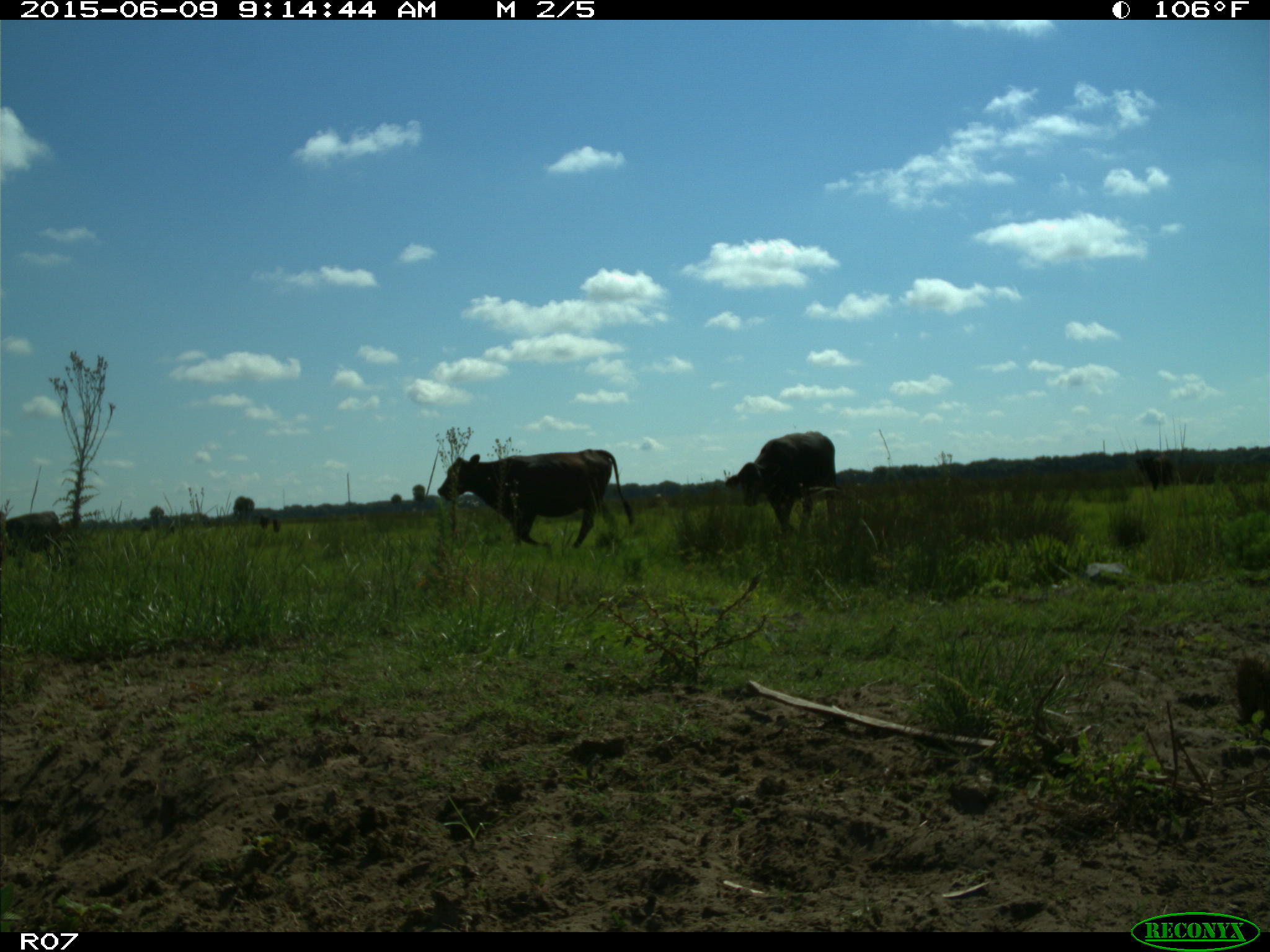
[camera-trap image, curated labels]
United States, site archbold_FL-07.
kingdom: Animalia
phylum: Chordata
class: Mammalia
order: Artiodactyla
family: Bovidae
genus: Bos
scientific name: Bos taurus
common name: domestic cow